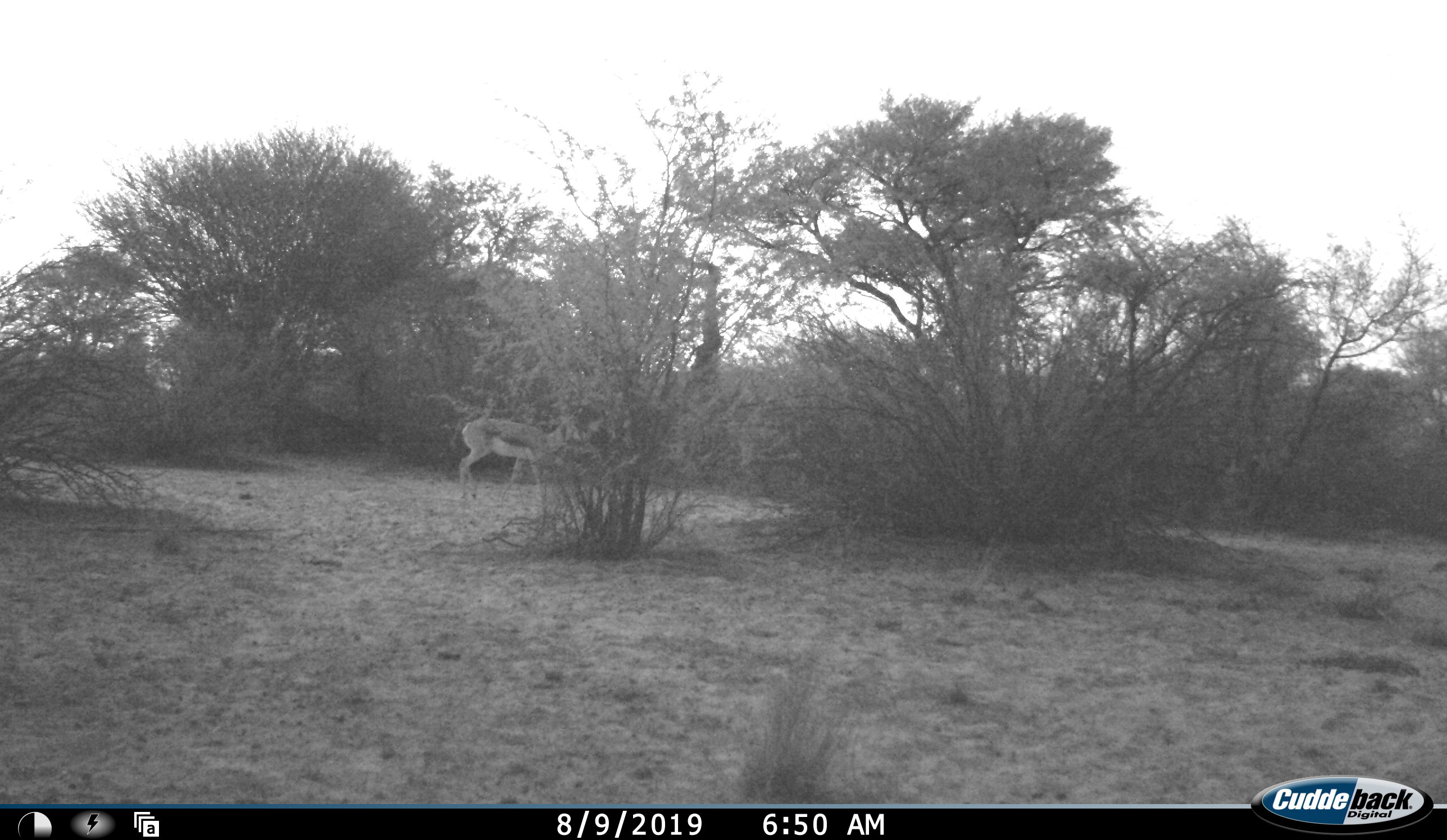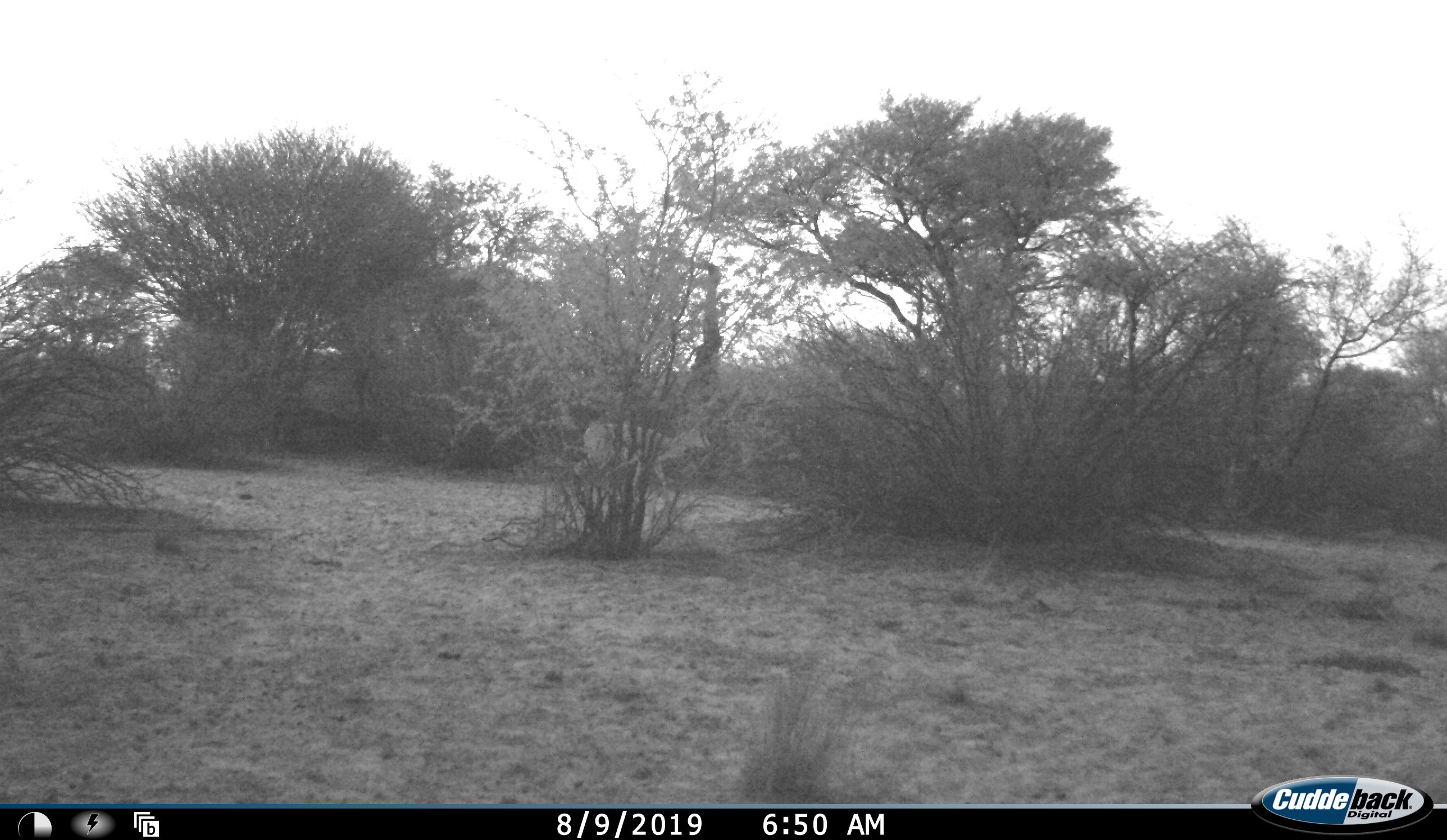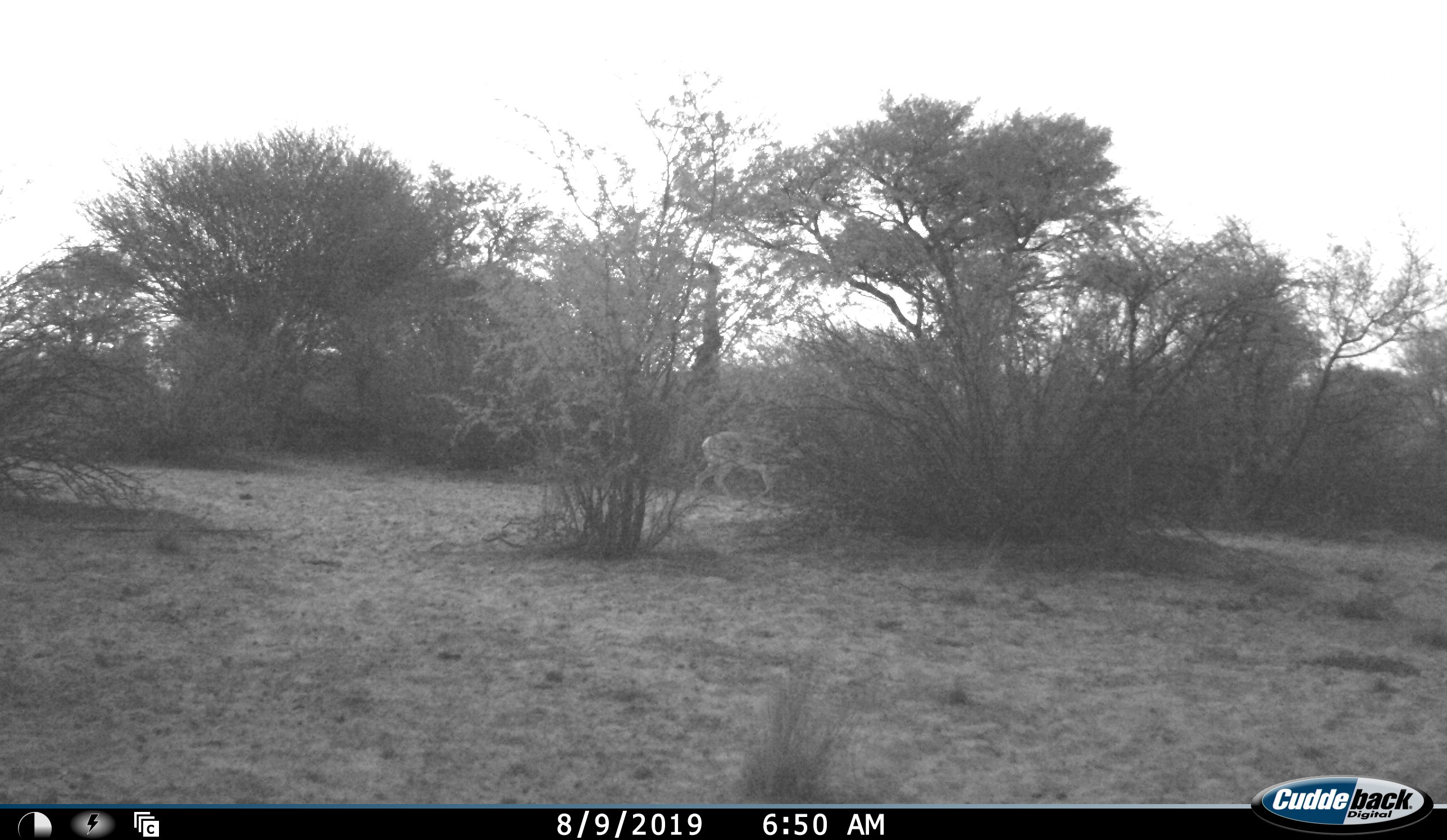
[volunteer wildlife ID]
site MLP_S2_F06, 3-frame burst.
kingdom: Animalia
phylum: Chordata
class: Mammalia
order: Artiodactyla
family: Bovidae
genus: Antidorcas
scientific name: Antidorcas marsupialis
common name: springbok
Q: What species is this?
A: Springbok (Antidorcas marsupialis).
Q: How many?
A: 1.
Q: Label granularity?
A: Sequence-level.